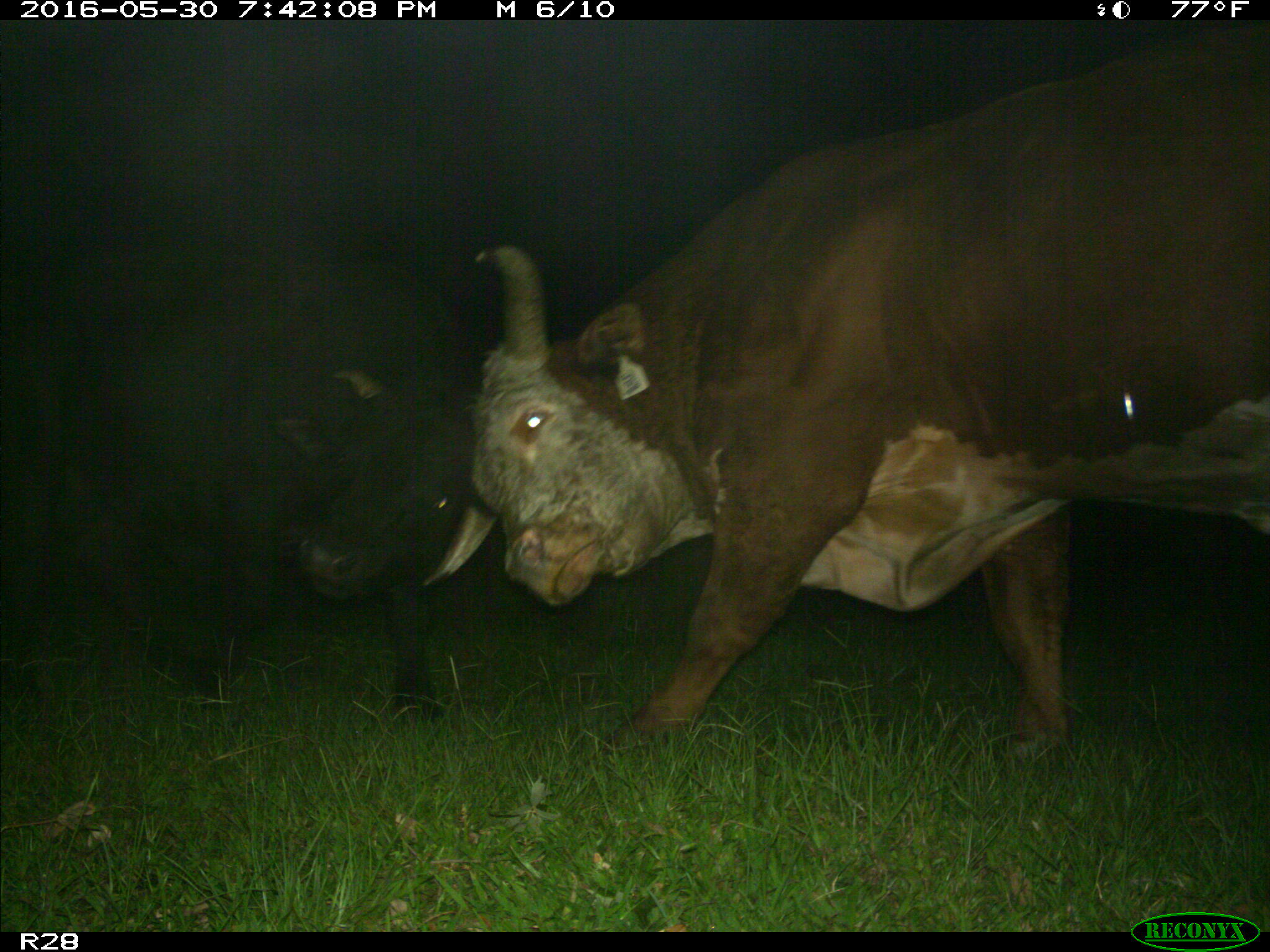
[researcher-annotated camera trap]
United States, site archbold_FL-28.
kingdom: Animalia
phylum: Chordata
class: Mammalia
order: Artiodactyla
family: Bovidae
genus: Bos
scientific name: Bos taurus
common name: domestic cow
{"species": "Bos taurus (domestic cow)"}